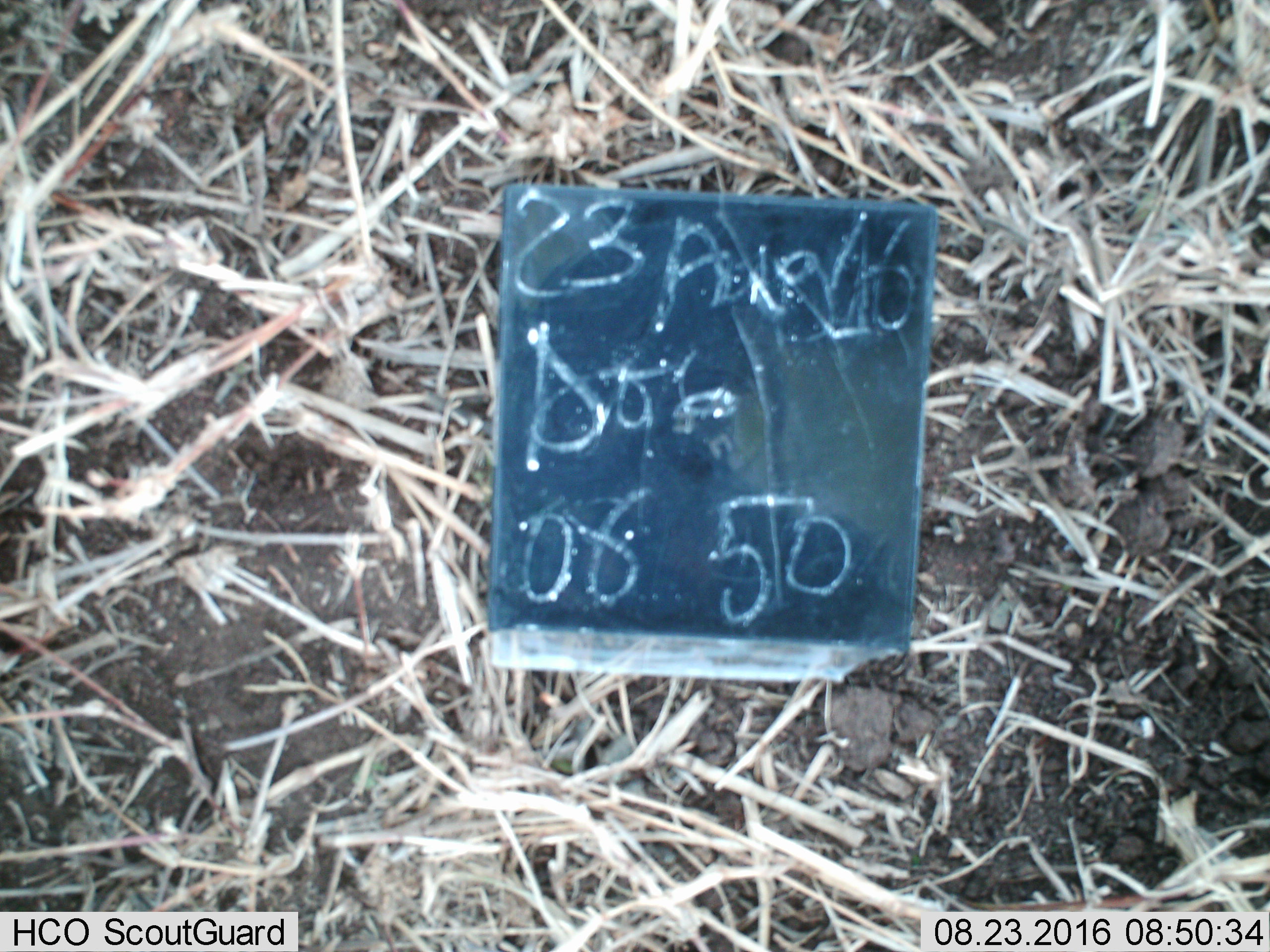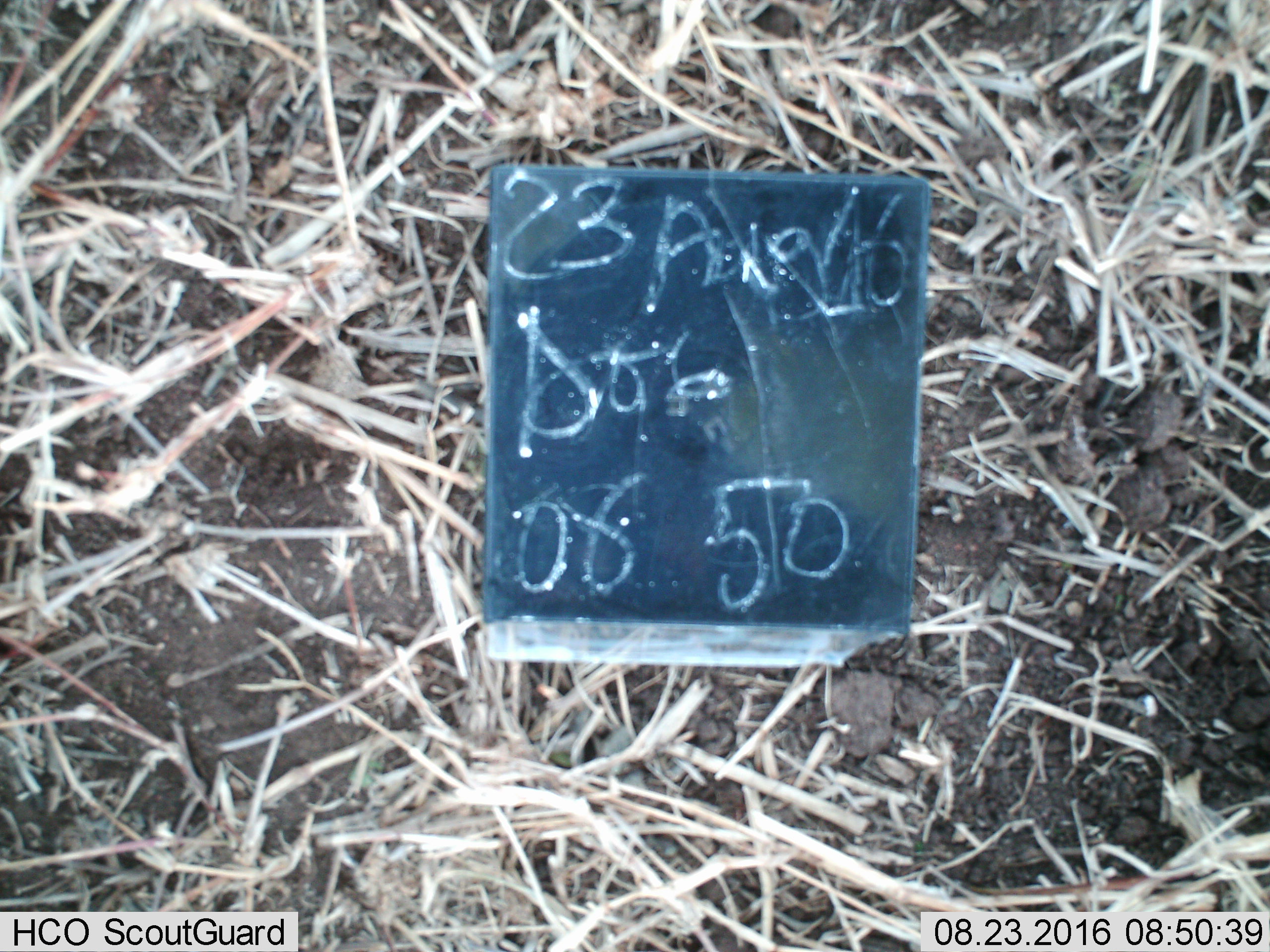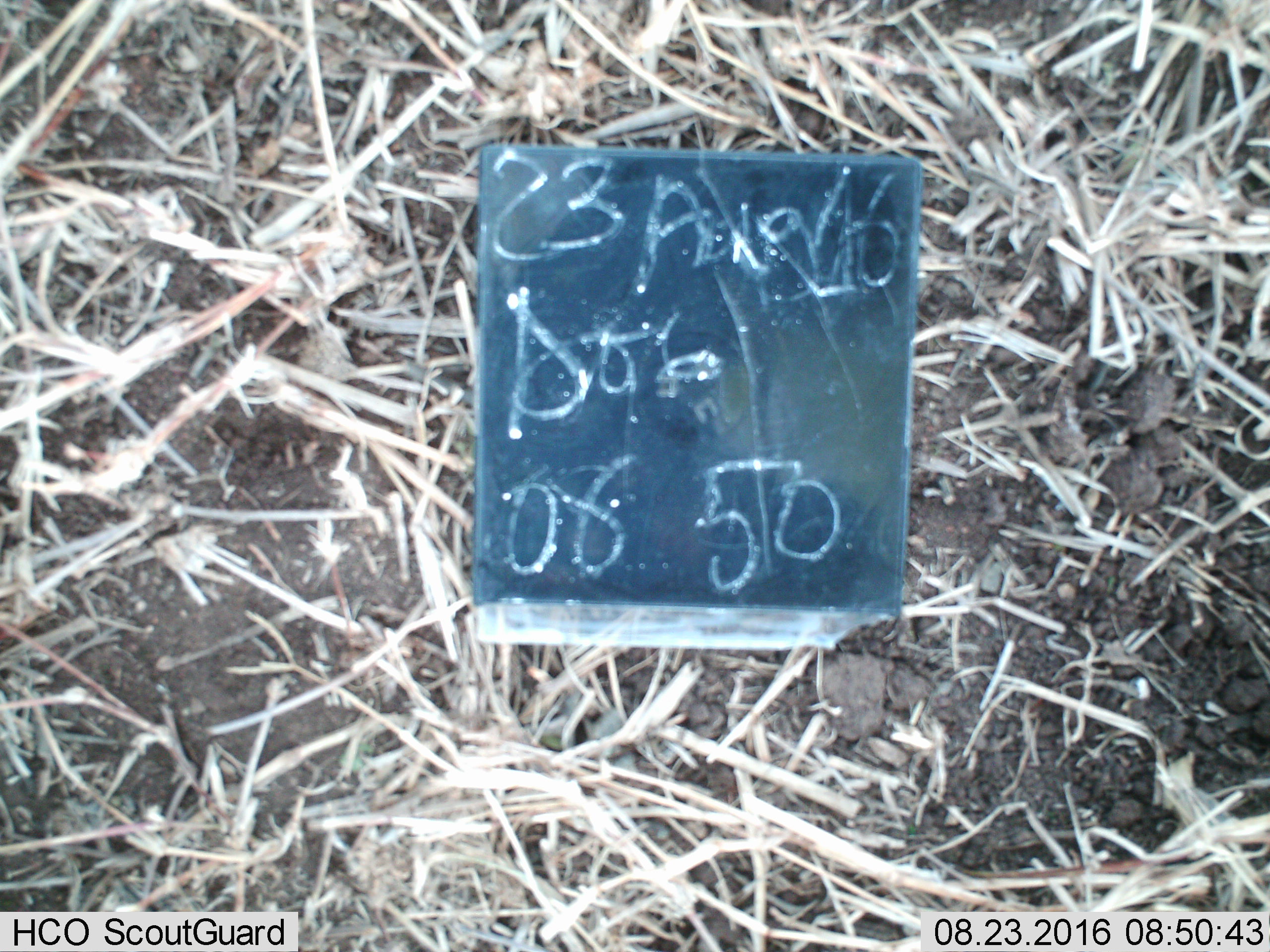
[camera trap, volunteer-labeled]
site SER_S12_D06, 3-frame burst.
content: unidentified animal